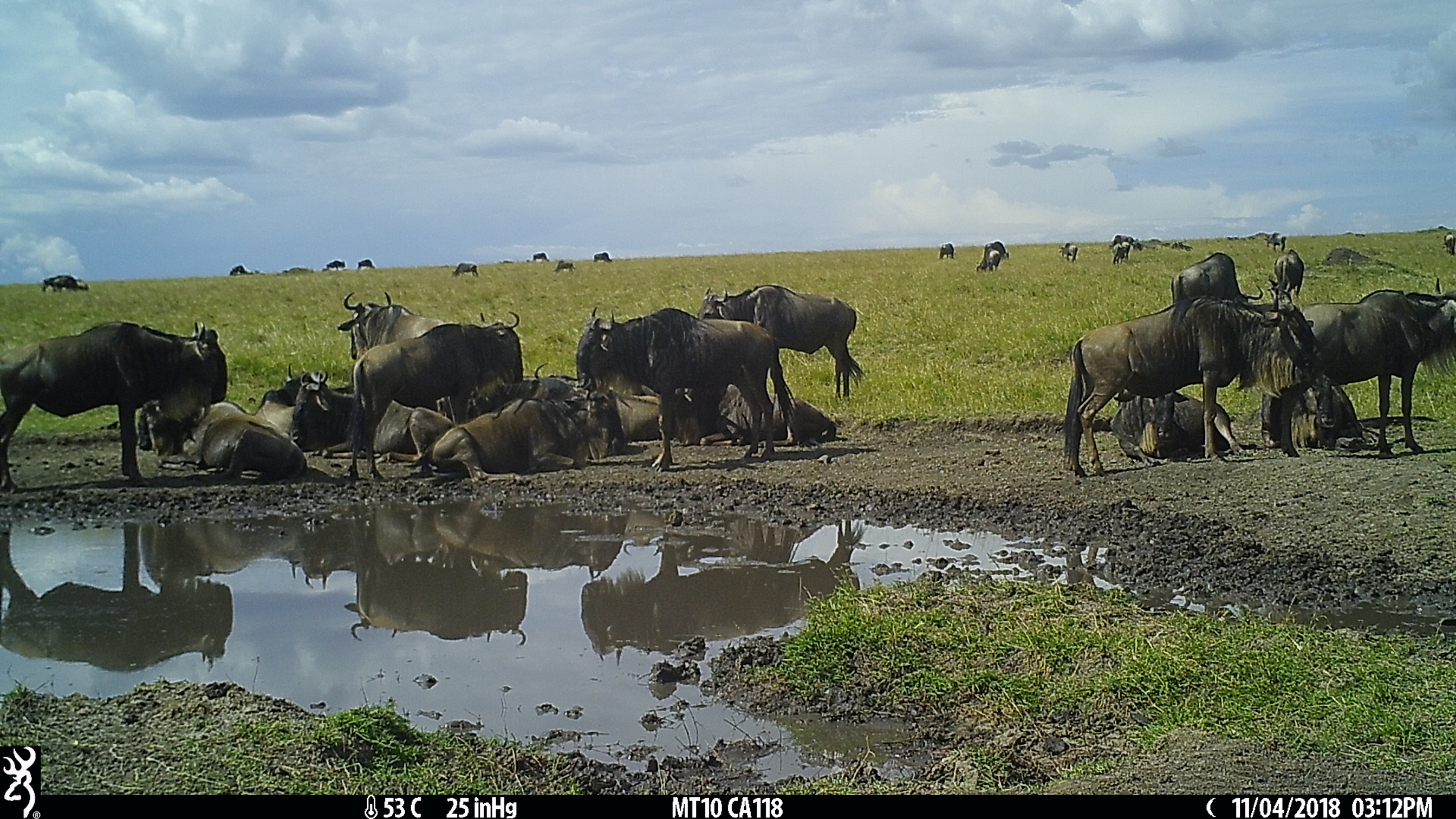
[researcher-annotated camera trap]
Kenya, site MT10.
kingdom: Animalia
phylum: Chordata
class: Mammalia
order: Artiodactyla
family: Bovidae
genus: Connochaetes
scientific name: Connochaetes taurinus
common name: blue wildebeest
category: wildebeest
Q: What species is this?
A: Wildebeest (blue wildebeest) (Connochaetes taurinus).